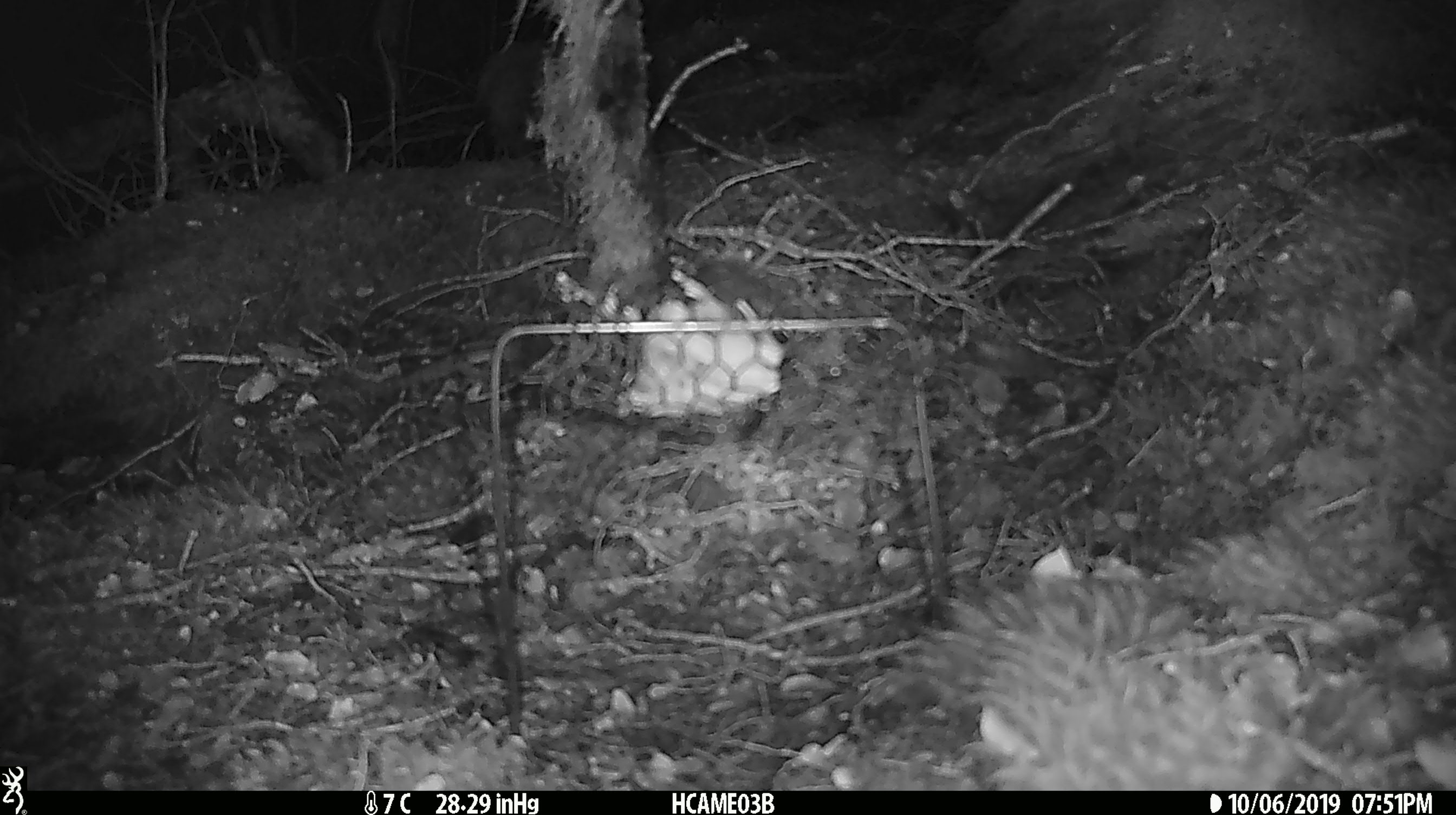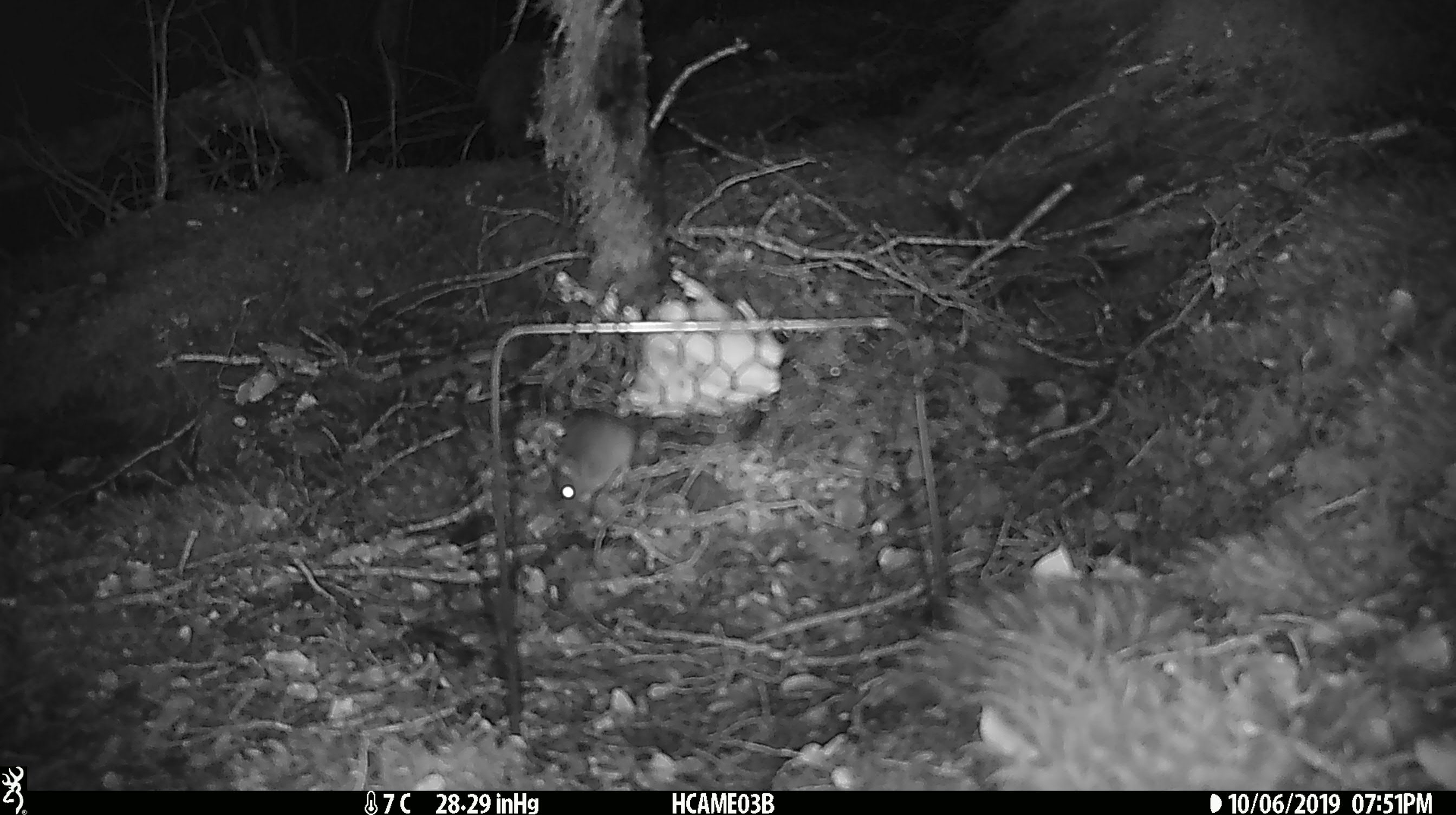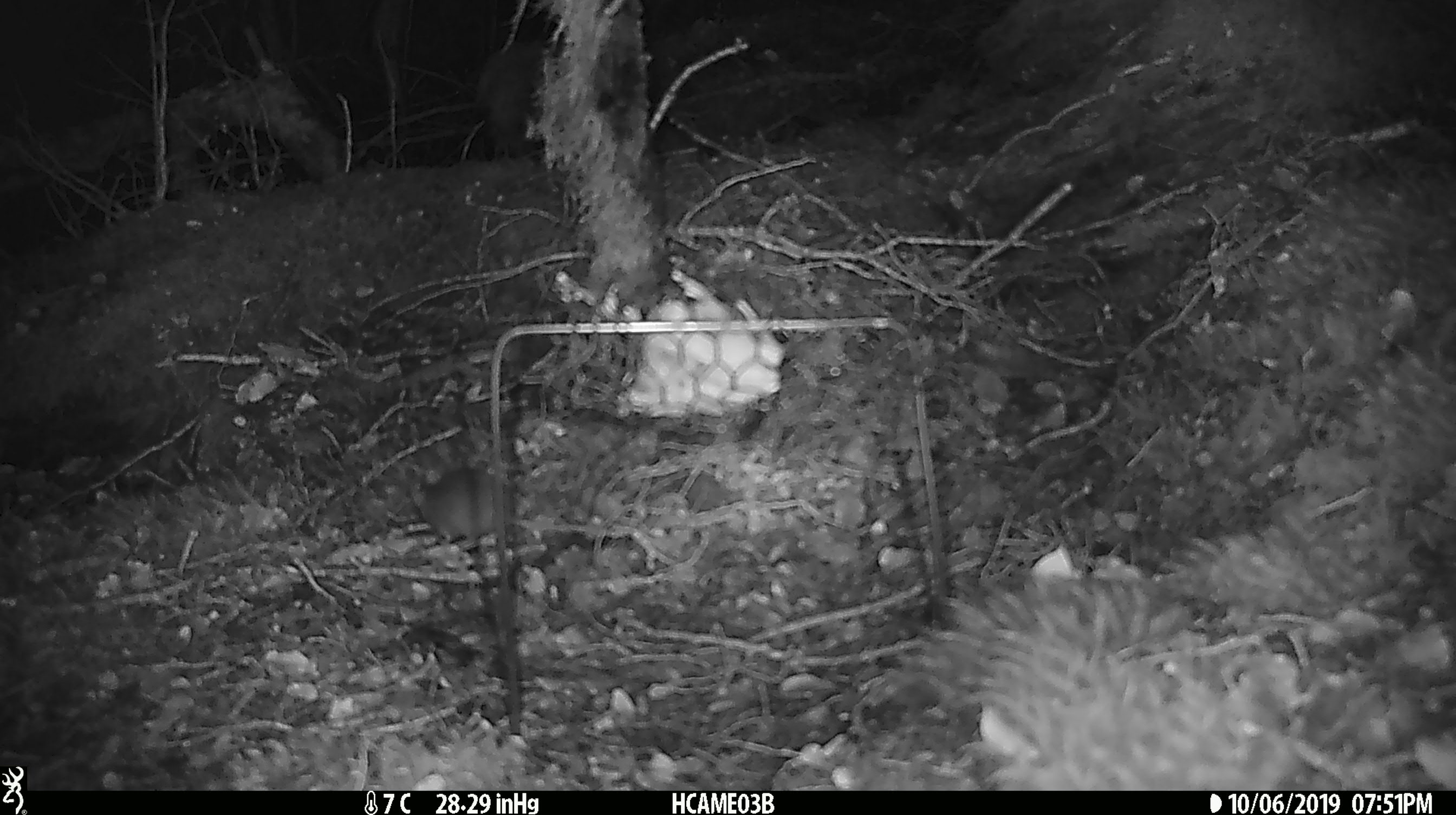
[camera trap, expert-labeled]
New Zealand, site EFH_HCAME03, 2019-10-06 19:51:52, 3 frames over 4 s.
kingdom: Animalia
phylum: Chordata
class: Mammalia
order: Rodentia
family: Muridae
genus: Mus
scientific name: Mus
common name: mouse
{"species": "mouse (Mus)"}